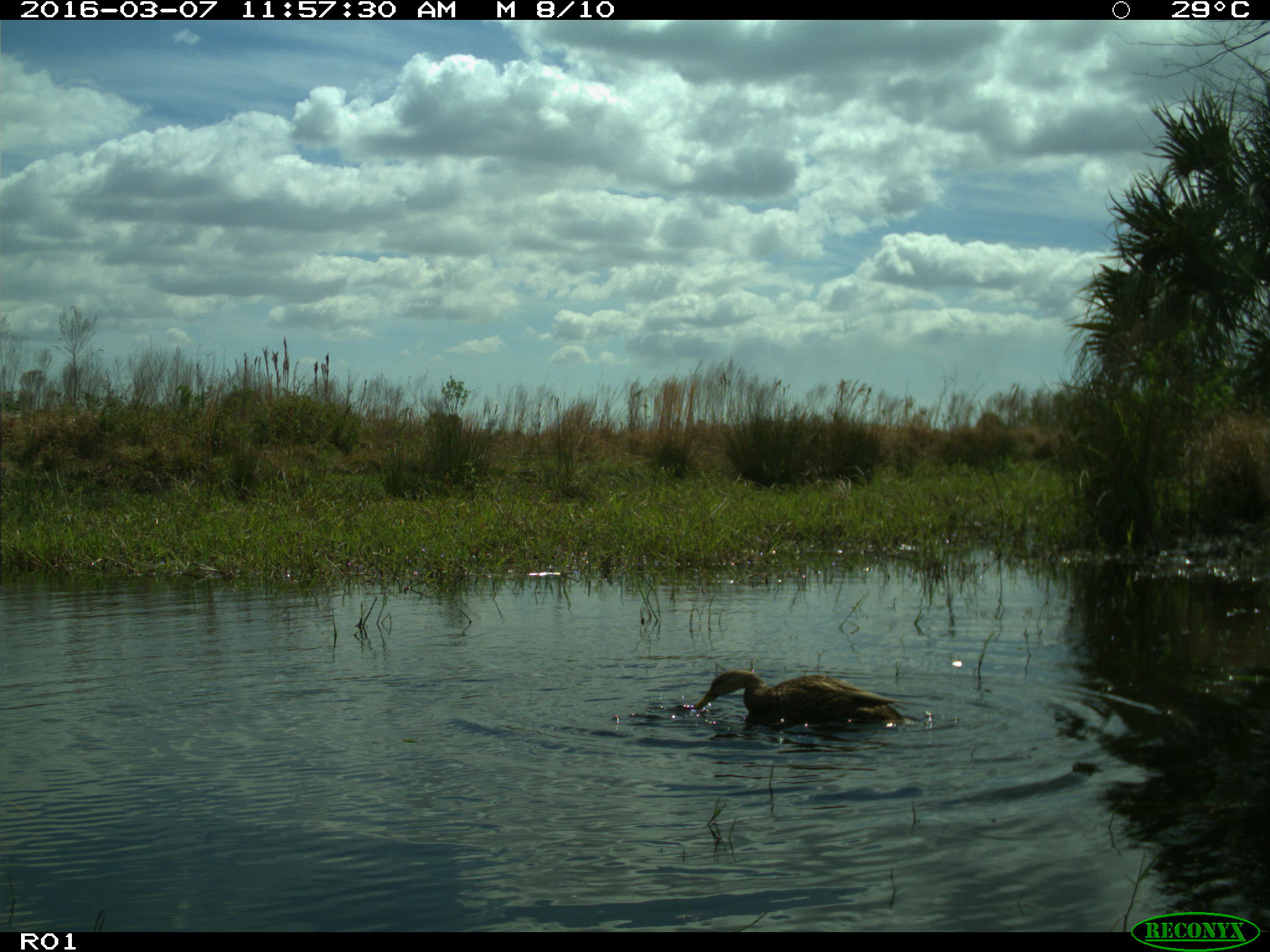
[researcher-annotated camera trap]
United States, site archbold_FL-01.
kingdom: Animalia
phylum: Chordata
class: Aves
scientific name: Aves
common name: birds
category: unidentified bird